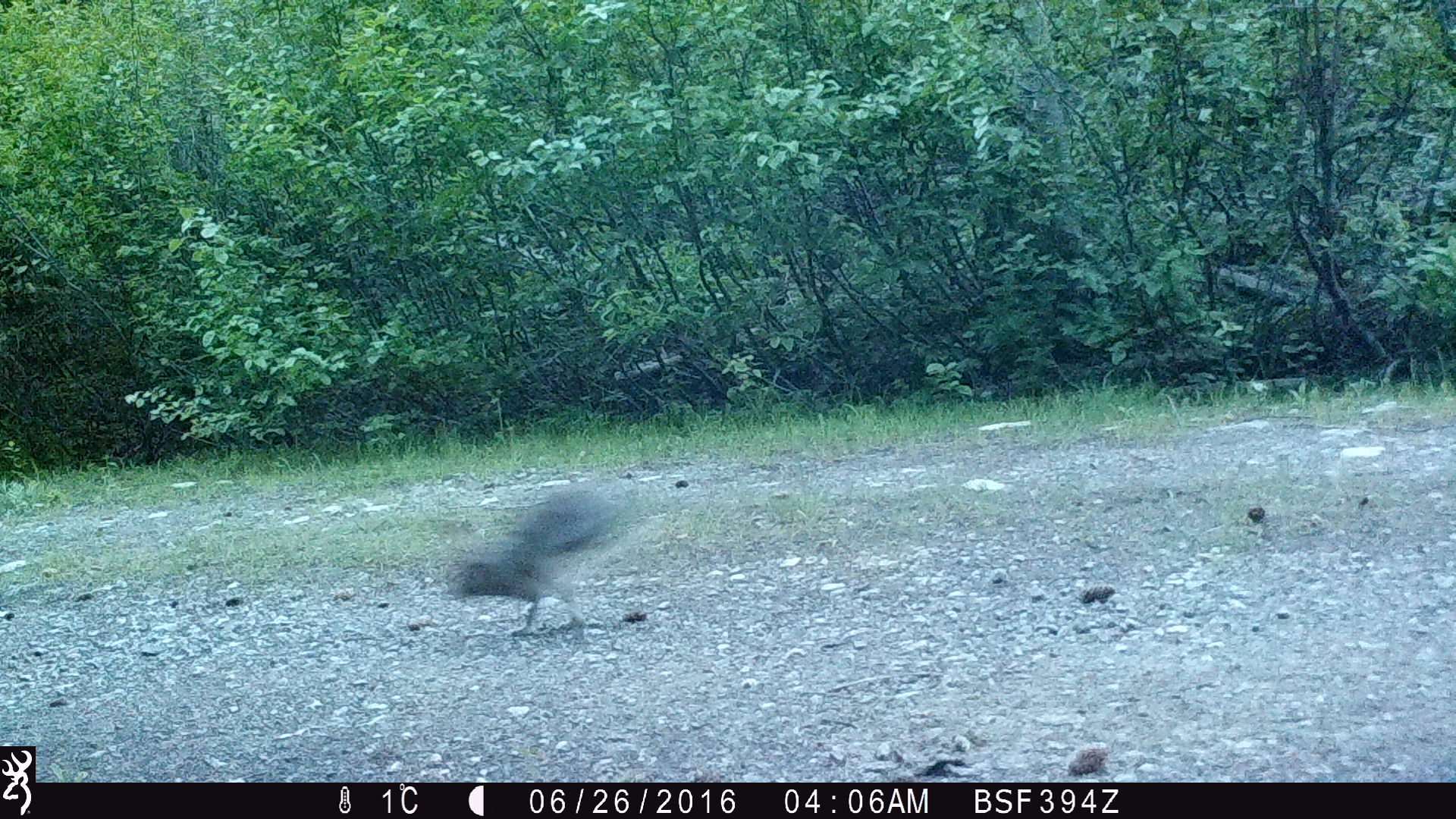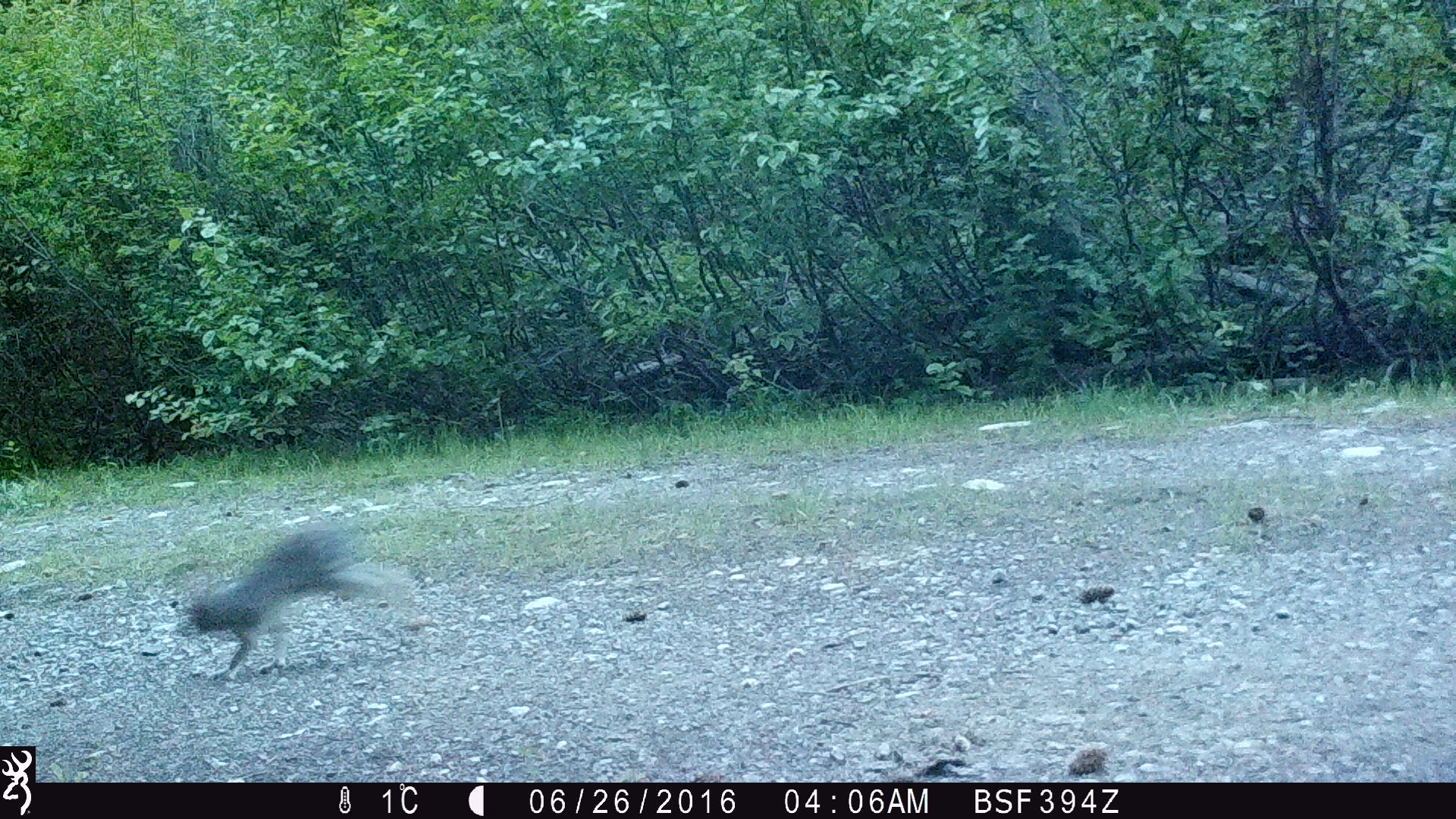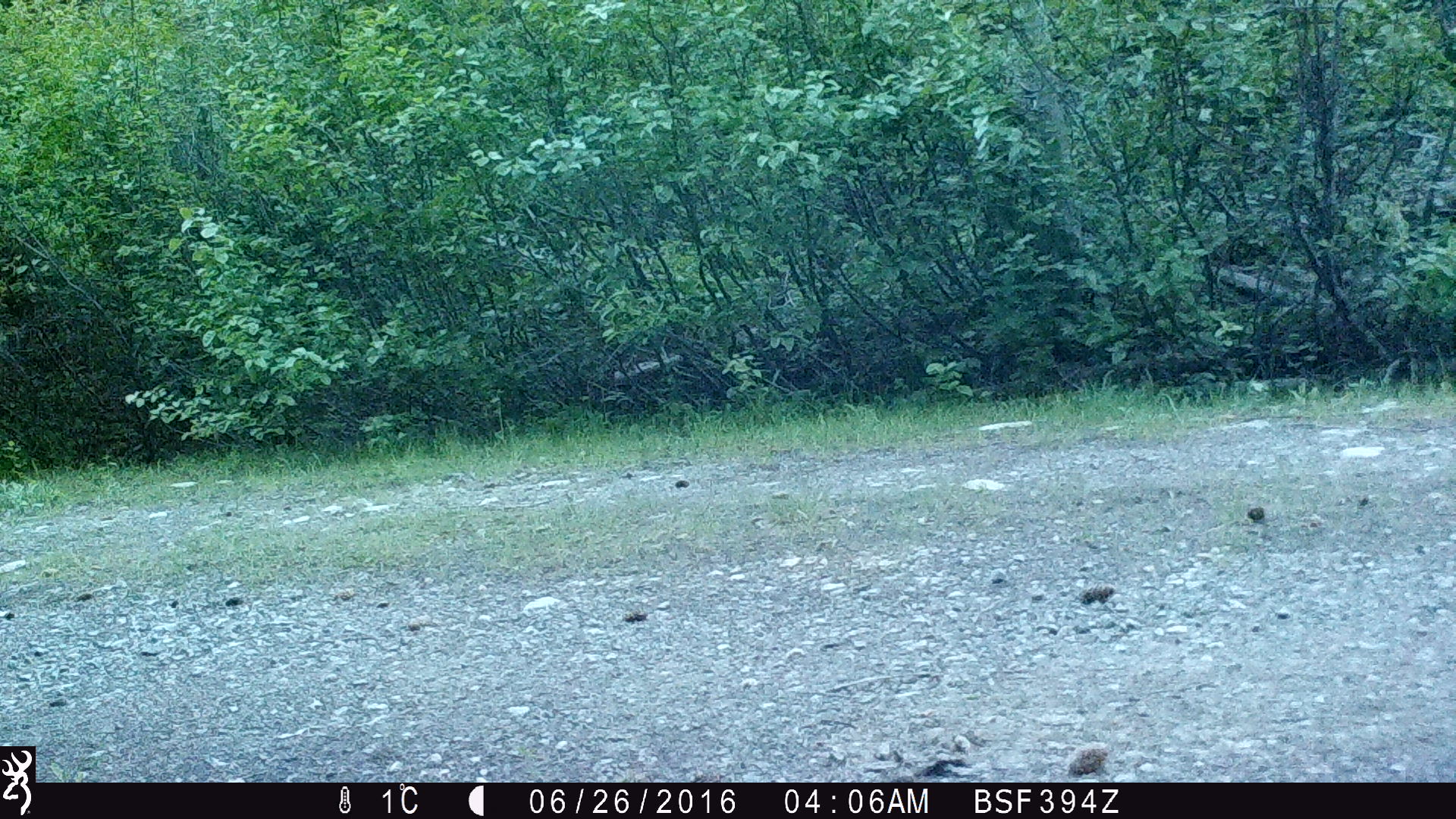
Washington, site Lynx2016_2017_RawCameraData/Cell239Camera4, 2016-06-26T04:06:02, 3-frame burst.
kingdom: Animalia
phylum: Chordata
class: Mammalia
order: Lagomorpha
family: Leporidae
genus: Lepus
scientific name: Lepus americanus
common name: snowshoe hare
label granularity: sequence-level